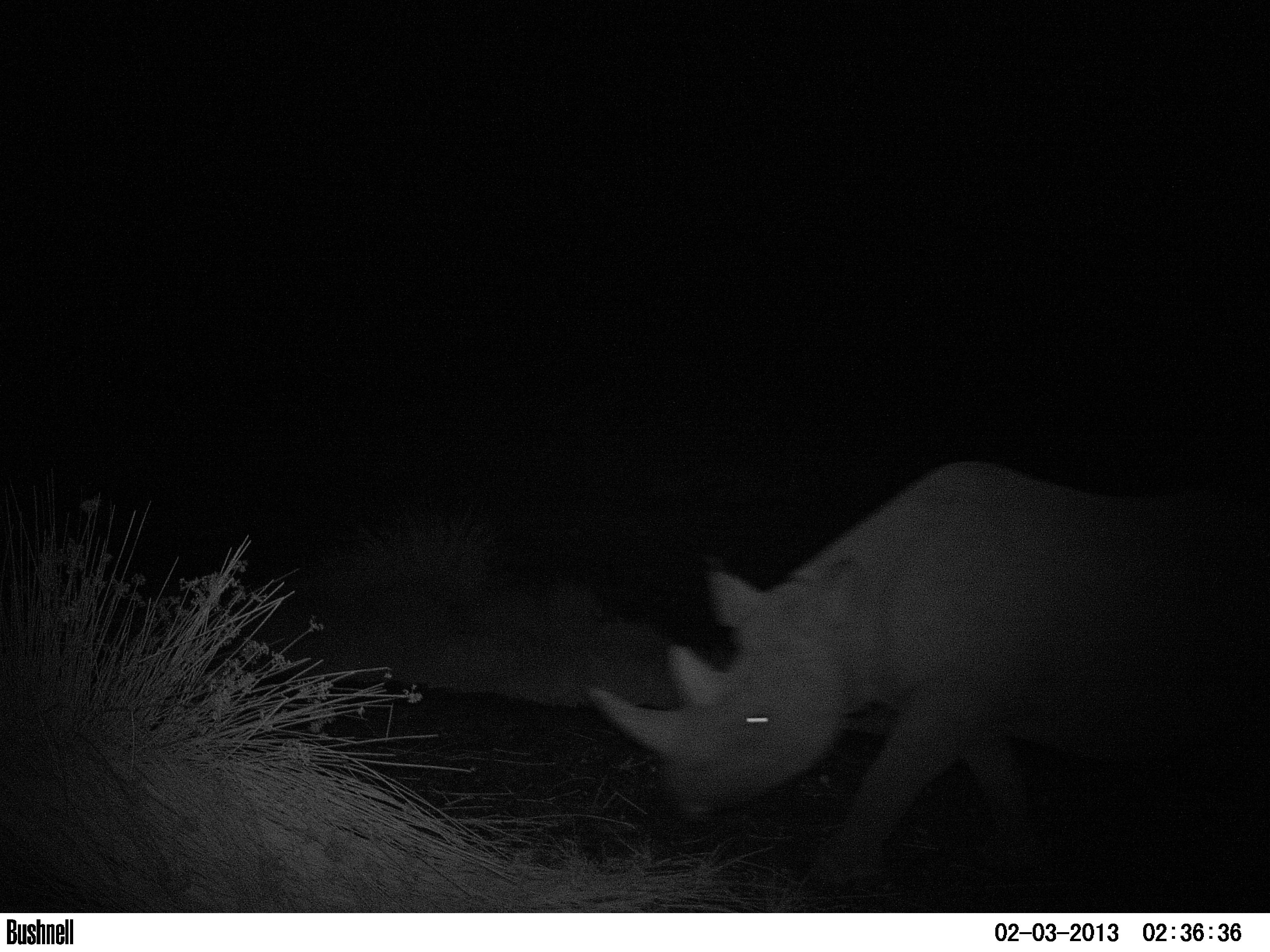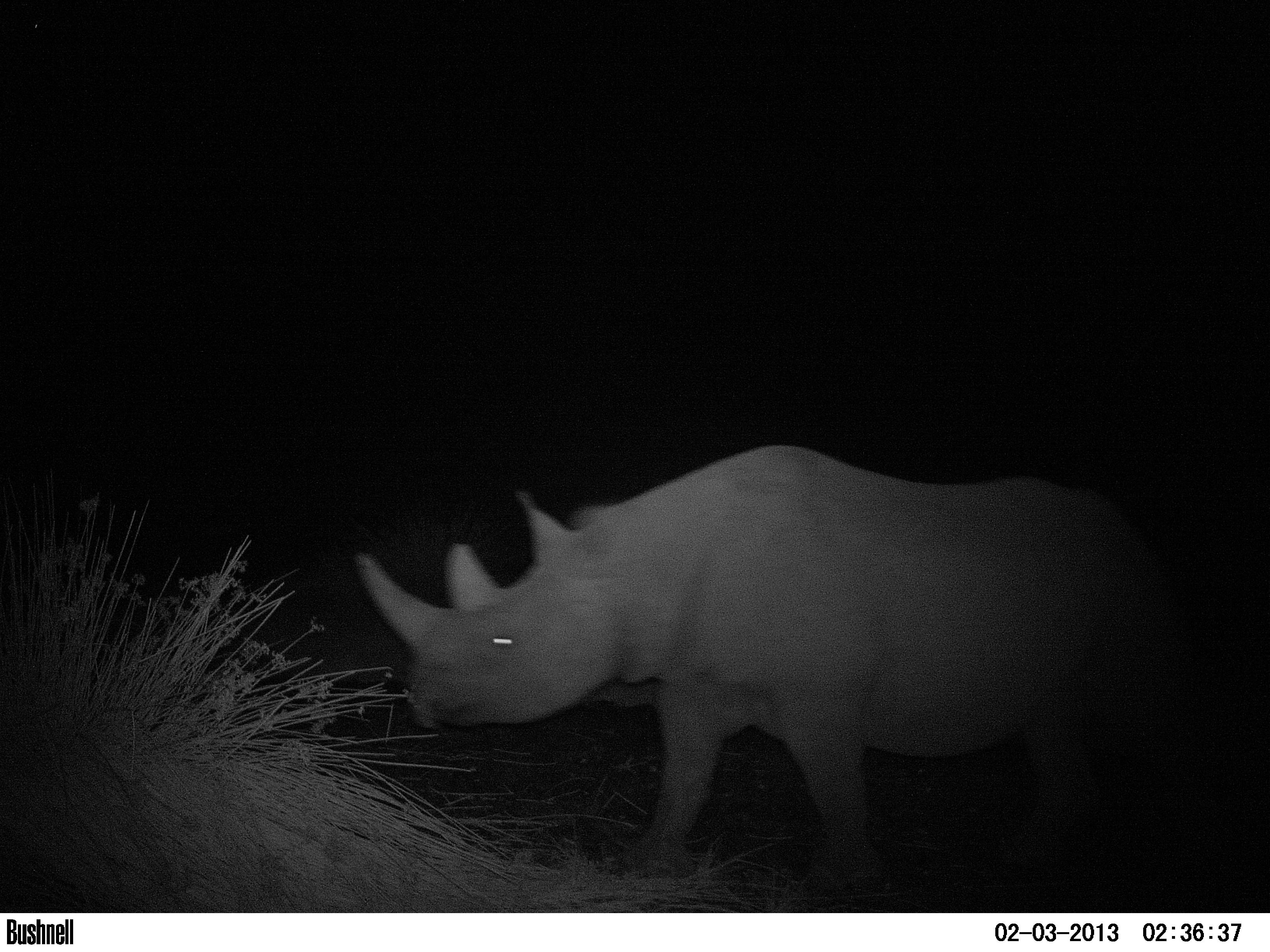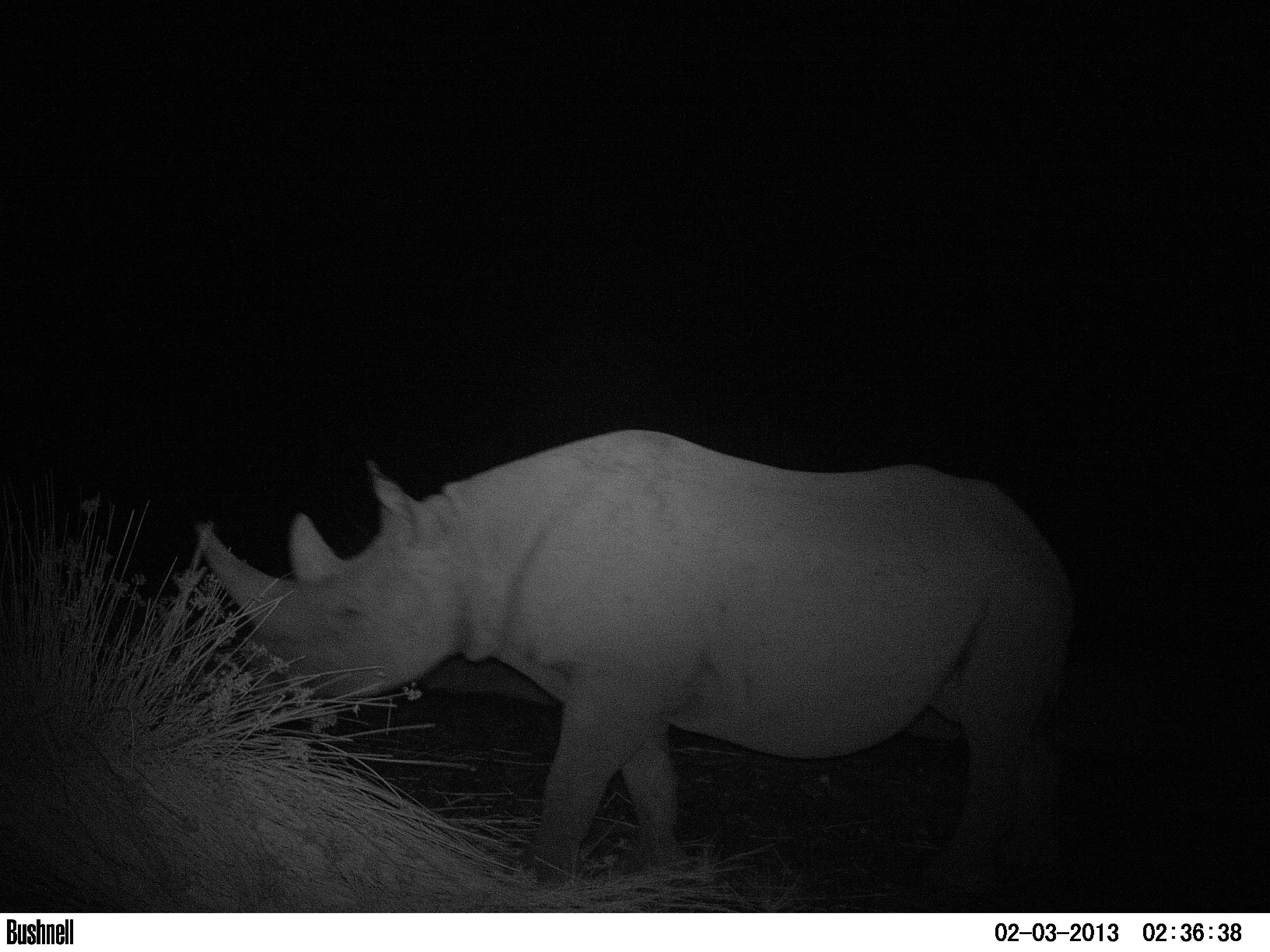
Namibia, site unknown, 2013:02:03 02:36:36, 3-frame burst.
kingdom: Animalia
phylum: Chordata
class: Mammalia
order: Perissodactyla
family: Rhinocerotidae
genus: Diceros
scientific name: Diceros bicornis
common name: black rhinoceros